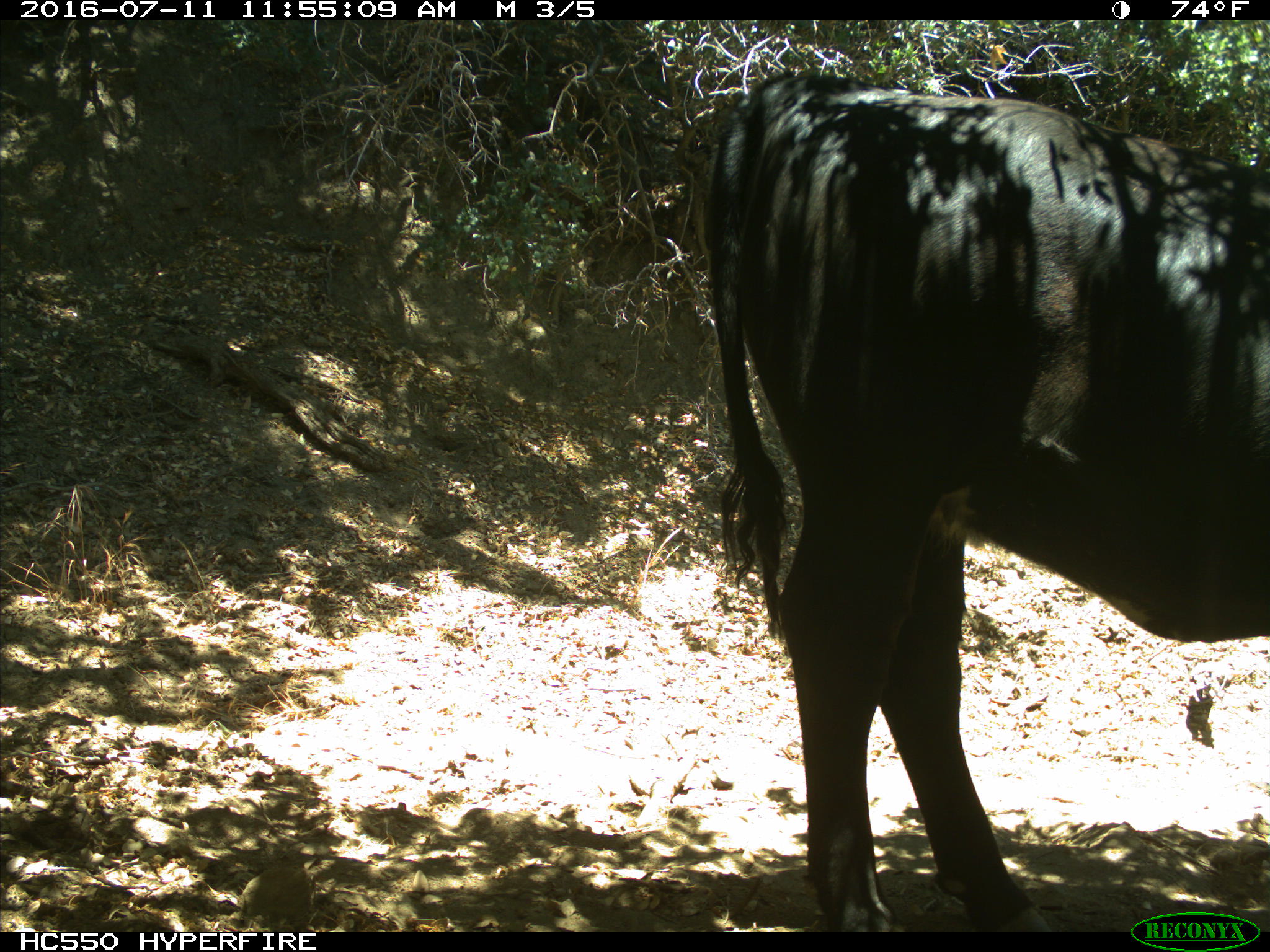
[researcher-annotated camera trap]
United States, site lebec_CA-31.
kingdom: Animalia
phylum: Chordata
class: Mammalia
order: Artiodactyla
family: Bovidae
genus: Bos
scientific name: Bos taurus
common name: domestic cow